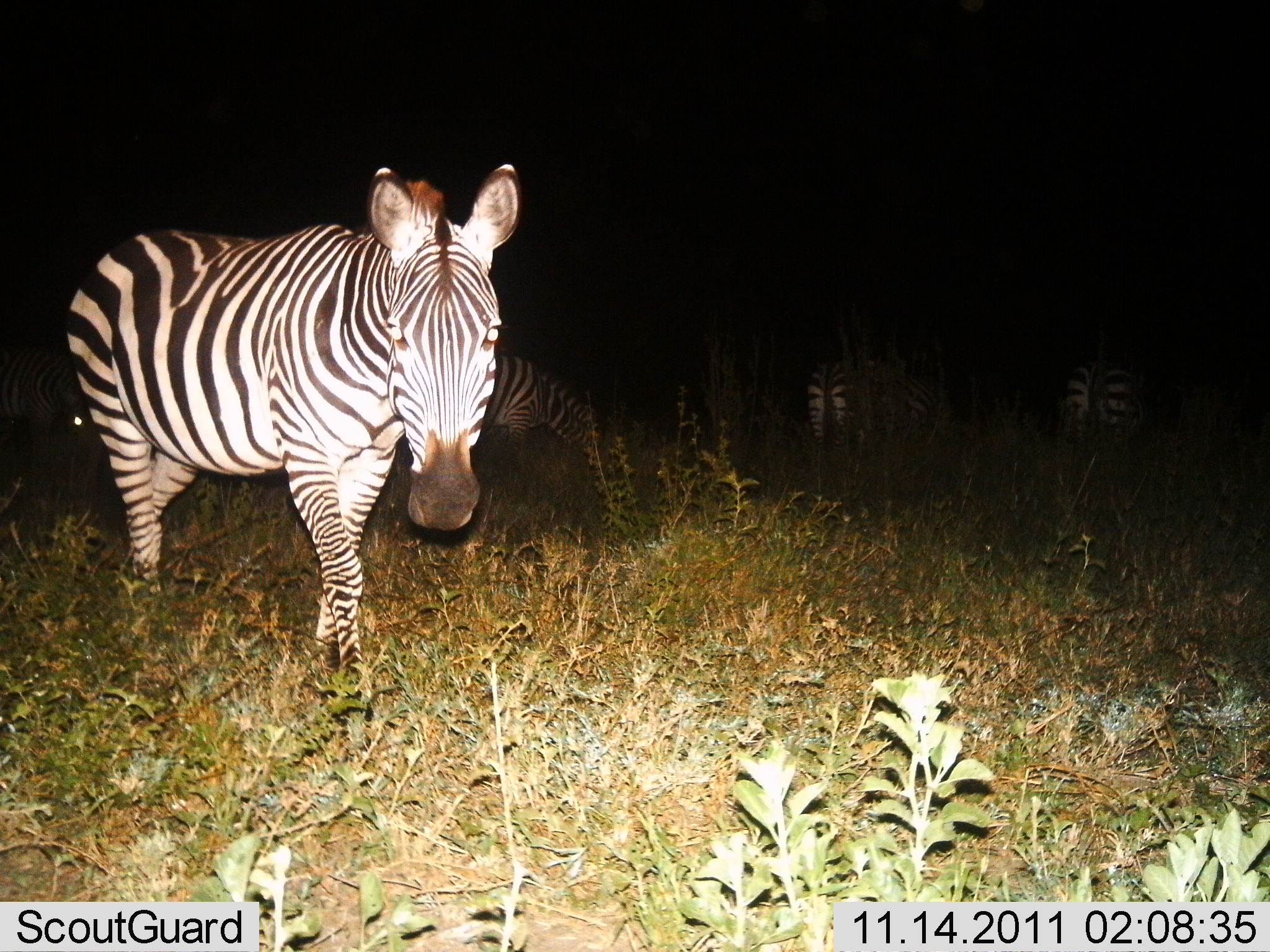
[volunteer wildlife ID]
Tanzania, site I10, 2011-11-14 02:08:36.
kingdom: Animalia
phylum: Chordata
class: Mammalia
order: Perissodactyla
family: Equidae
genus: Equus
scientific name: Equus quagga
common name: plains zebra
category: zebra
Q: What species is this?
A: Zebra (plains zebra) (Equus quagga).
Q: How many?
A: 5.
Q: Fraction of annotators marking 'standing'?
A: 81%.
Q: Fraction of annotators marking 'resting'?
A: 0%.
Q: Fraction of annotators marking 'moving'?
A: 12%.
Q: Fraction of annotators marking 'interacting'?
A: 0%.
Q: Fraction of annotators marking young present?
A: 6%.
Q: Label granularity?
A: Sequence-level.